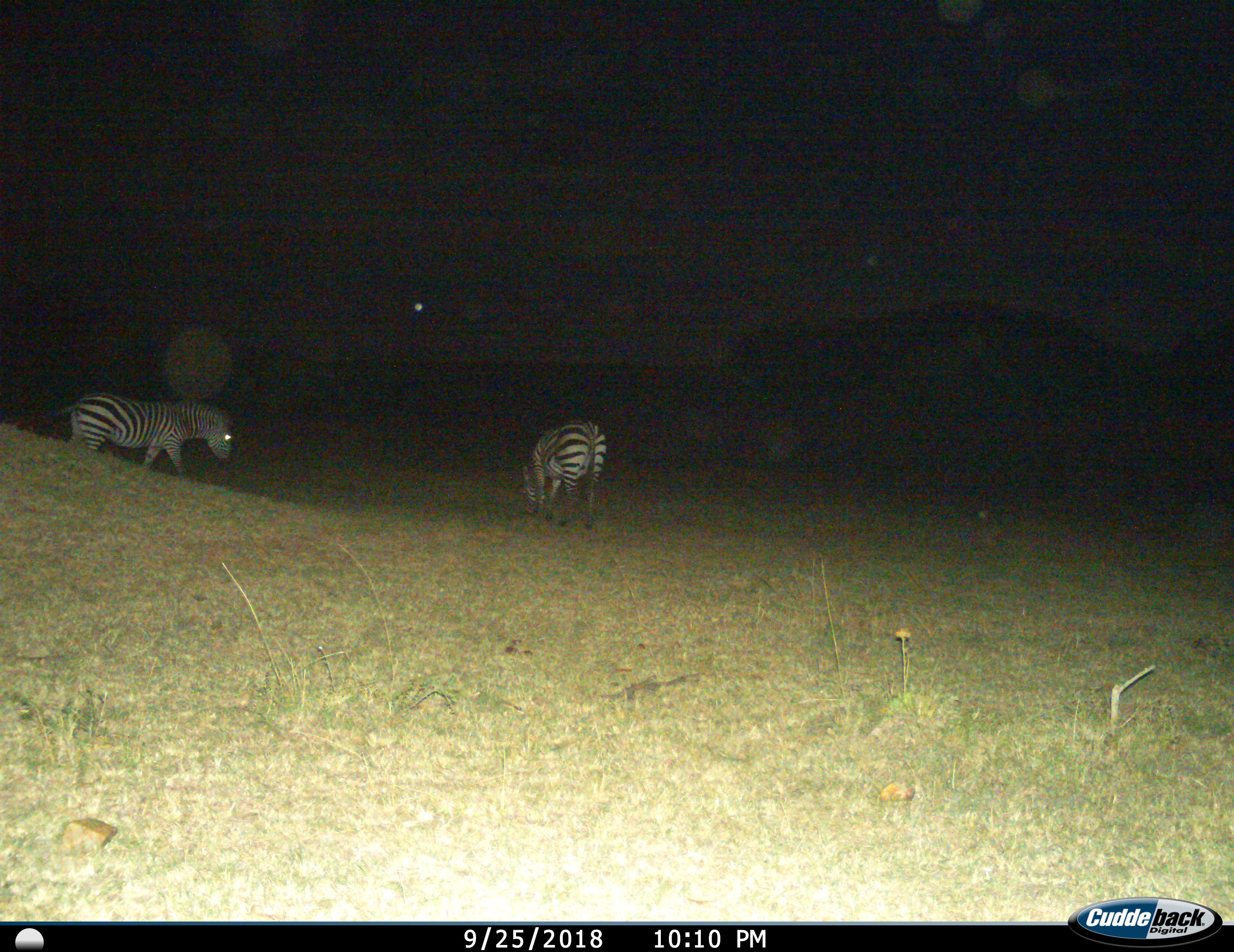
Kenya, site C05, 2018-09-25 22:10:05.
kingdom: Animalia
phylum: Chordata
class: Mammalia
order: Perissodactyla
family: Equidae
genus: Equus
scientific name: Equus quagga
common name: plains zebra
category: zebra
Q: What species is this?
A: Zebra (plains zebra) (Equus quagga).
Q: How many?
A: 2.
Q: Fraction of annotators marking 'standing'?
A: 40%.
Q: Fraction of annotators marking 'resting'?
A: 0%.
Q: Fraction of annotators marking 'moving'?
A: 50%.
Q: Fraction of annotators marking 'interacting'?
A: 0%.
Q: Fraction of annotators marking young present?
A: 0%.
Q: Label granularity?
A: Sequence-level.